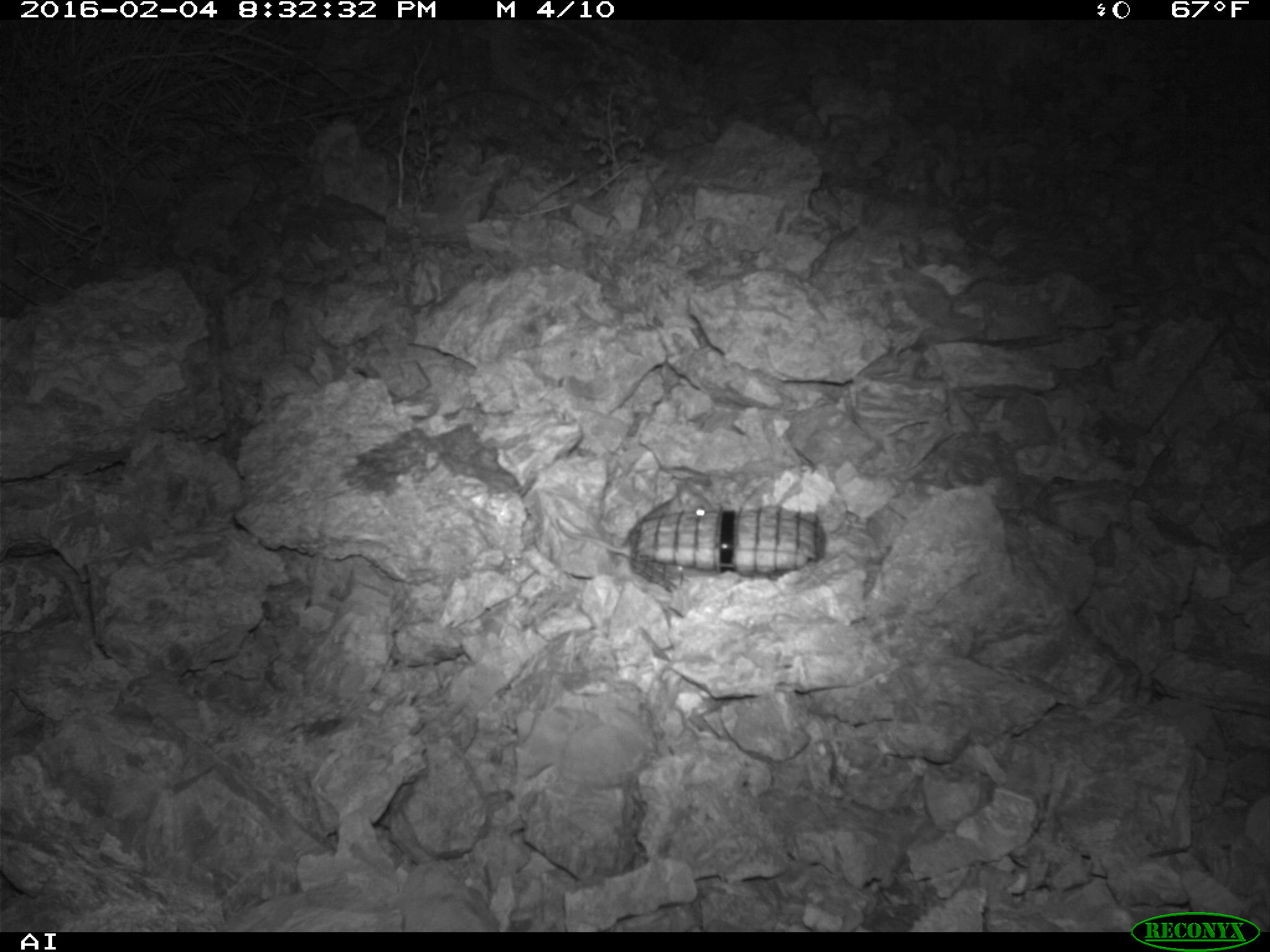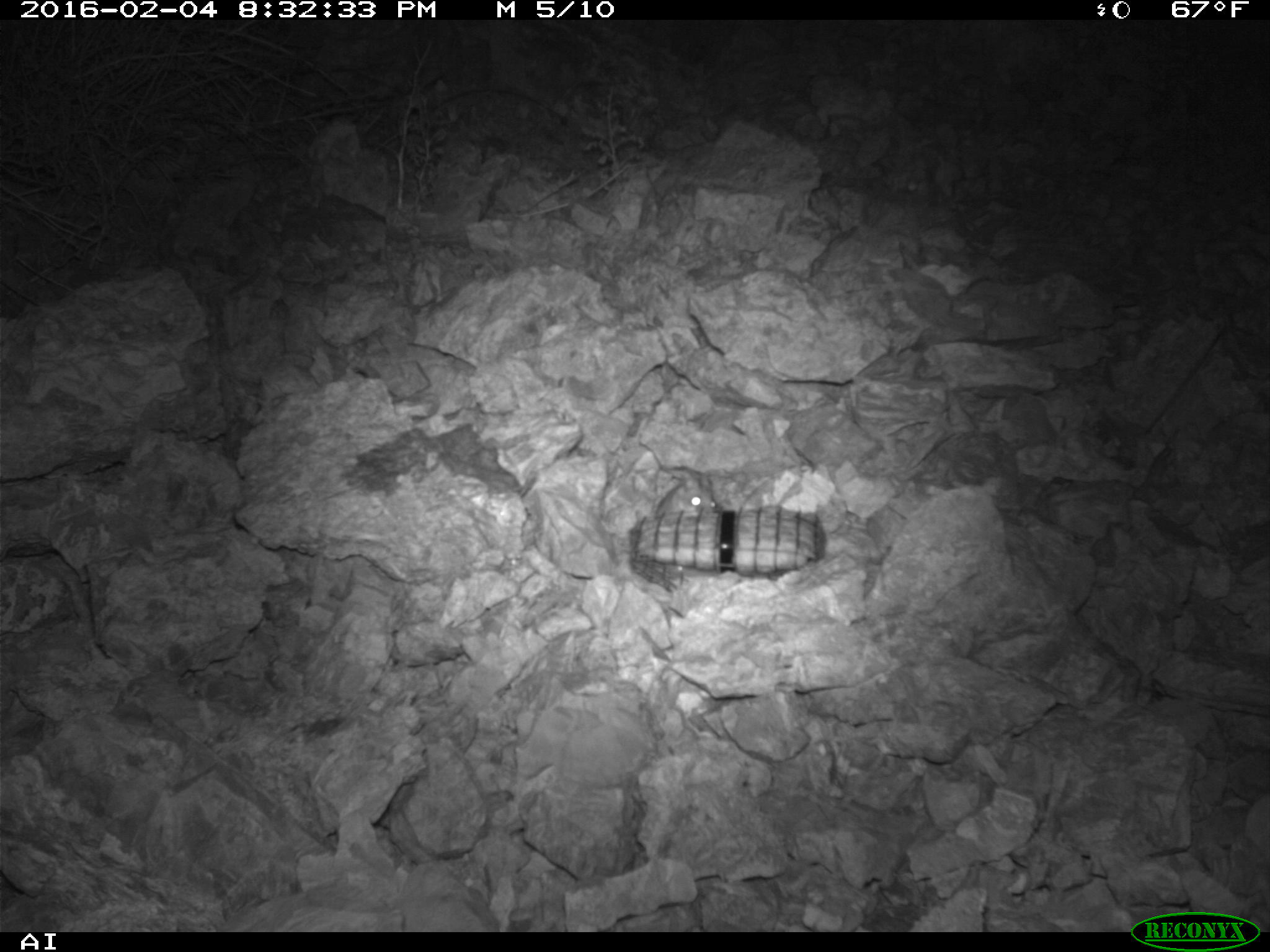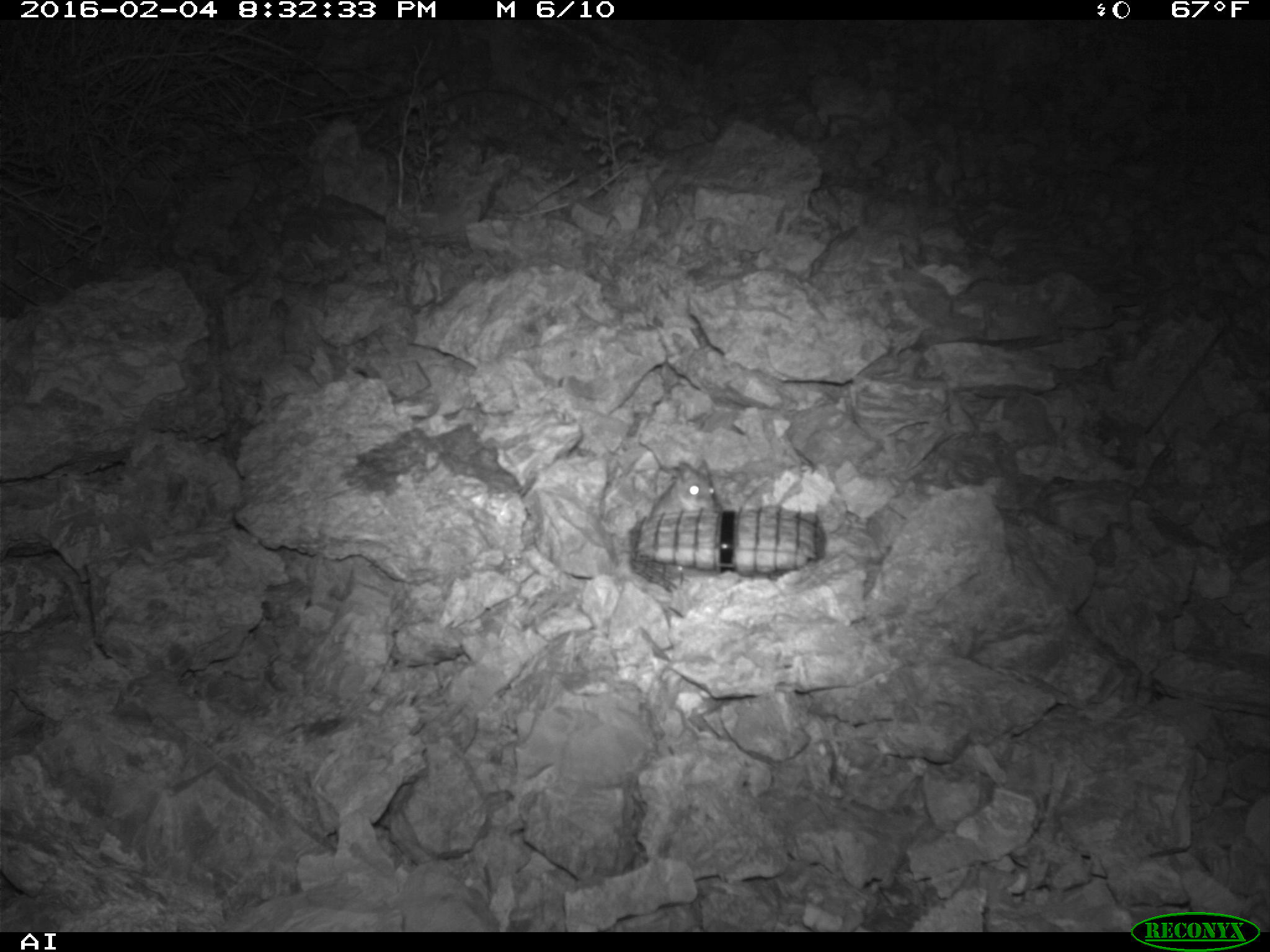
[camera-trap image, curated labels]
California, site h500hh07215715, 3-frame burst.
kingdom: Animalia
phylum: Chordata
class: Mammalia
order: Rodentia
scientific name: Rodentia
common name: rodent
Rodent (Rodentia).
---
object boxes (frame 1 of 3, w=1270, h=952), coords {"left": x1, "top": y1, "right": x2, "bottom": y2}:
rodent: {"left": 557, "top": 482, "right": 715, "bottom": 557}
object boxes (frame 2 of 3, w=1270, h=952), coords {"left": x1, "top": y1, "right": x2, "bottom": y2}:
rodent: {"left": 655, "top": 464, "right": 719, "bottom": 512}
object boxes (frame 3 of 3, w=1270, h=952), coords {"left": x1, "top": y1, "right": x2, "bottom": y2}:
rodent: {"left": 647, "top": 457, "right": 716, "bottom": 518}